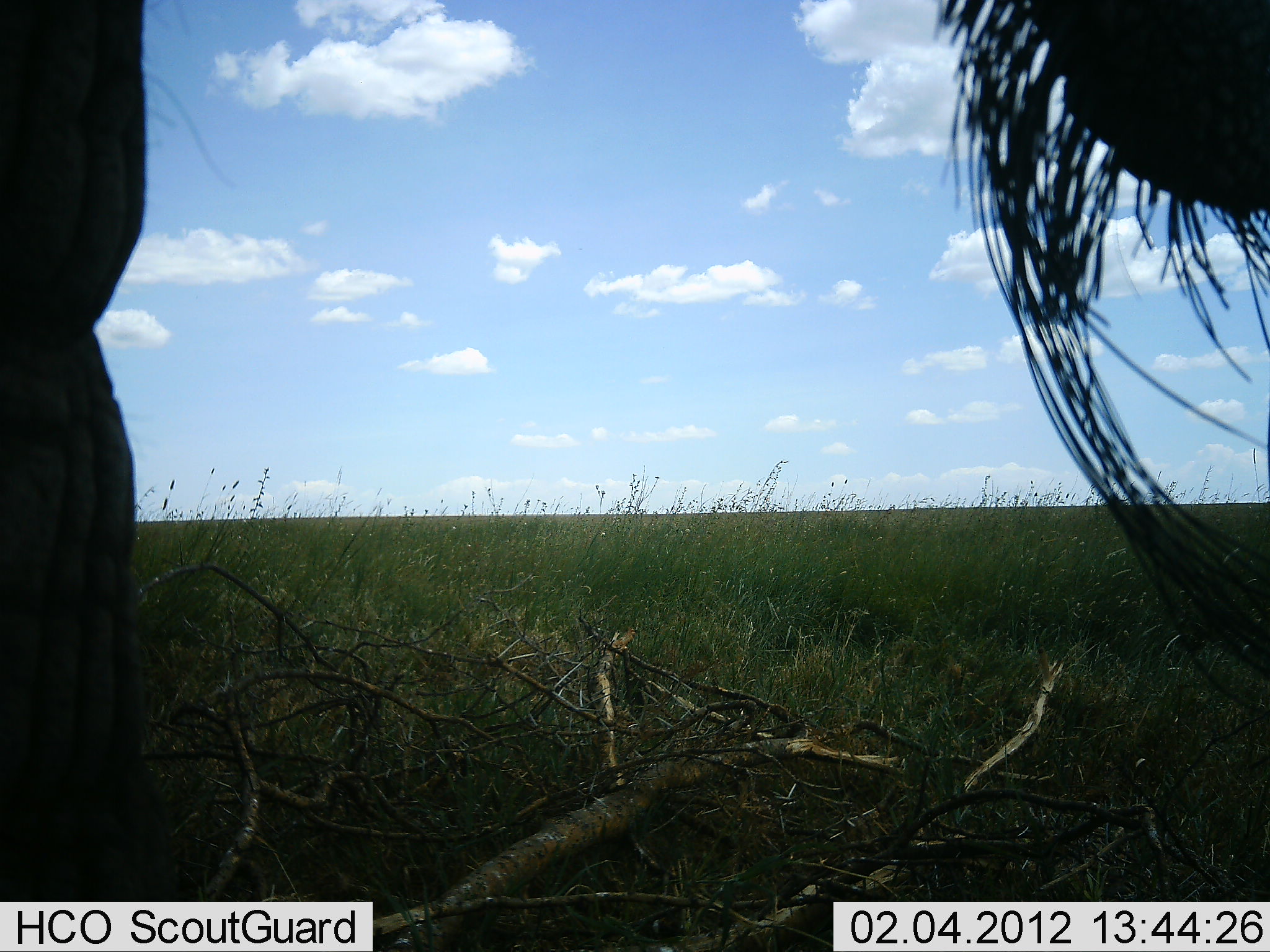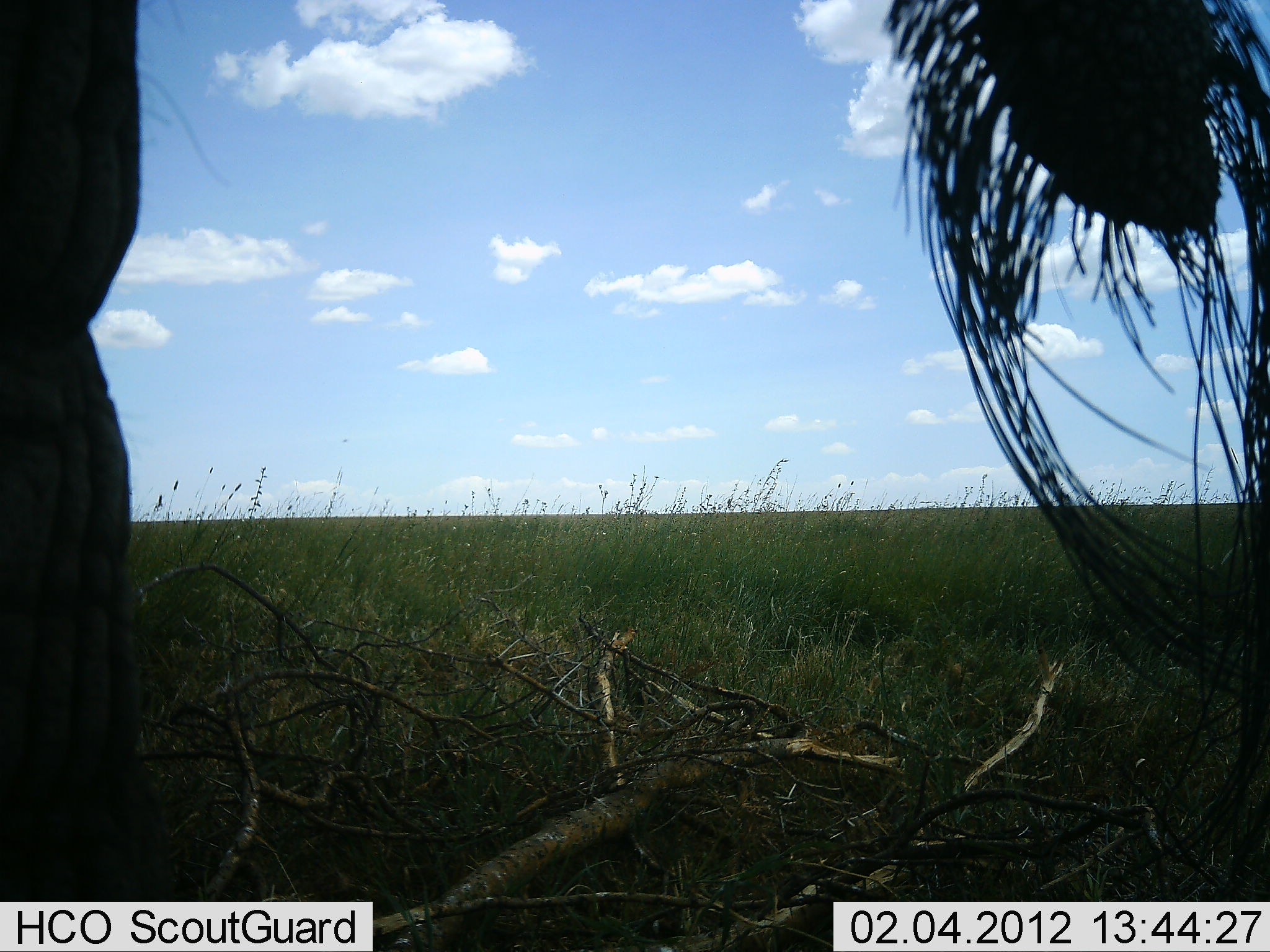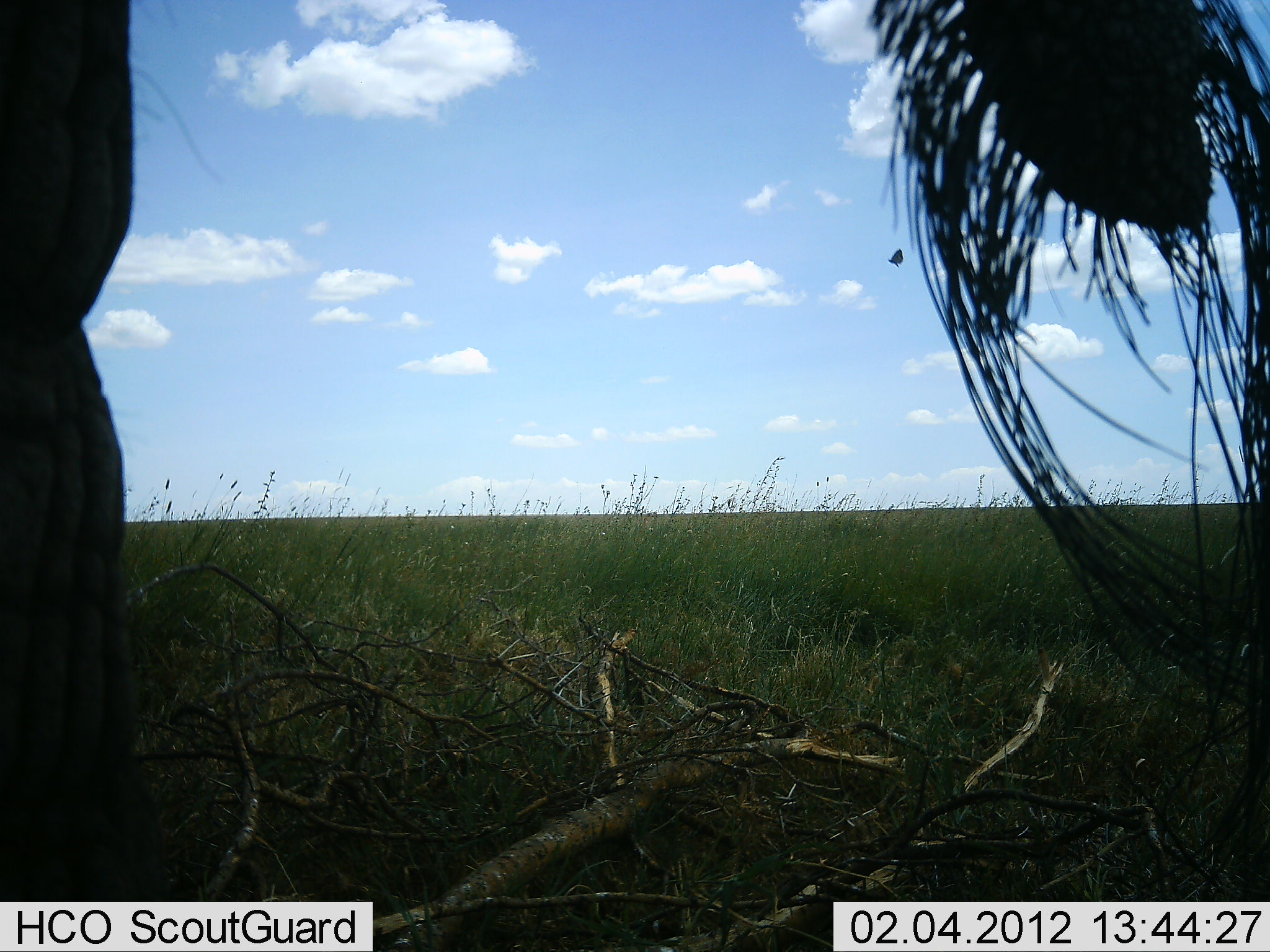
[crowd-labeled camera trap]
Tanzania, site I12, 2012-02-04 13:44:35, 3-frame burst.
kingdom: Animalia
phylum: Chordata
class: Mammalia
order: Proboscidea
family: Elephantidae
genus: Loxodonta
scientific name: Loxodonta africana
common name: african bush elephant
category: elephant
Elephant (african bush elephant) (Loxodonta africana), count 1. Behavior (volunteer vote fractions): standing 92%, resting 0%, moving 8%, interacting 0%. Young present (vote fraction): 0%. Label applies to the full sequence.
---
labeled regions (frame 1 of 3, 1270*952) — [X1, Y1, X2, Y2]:
animal: [927, 0, 1270, 732]; [1, 0, 151, 901]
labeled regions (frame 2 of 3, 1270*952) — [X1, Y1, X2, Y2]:
animal: [878, 0, 1269, 870]; [0, 0, 140, 903]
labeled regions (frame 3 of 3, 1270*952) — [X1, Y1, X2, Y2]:
animal: [860, 0, 1270, 882]; [0, 0, 146, 901]